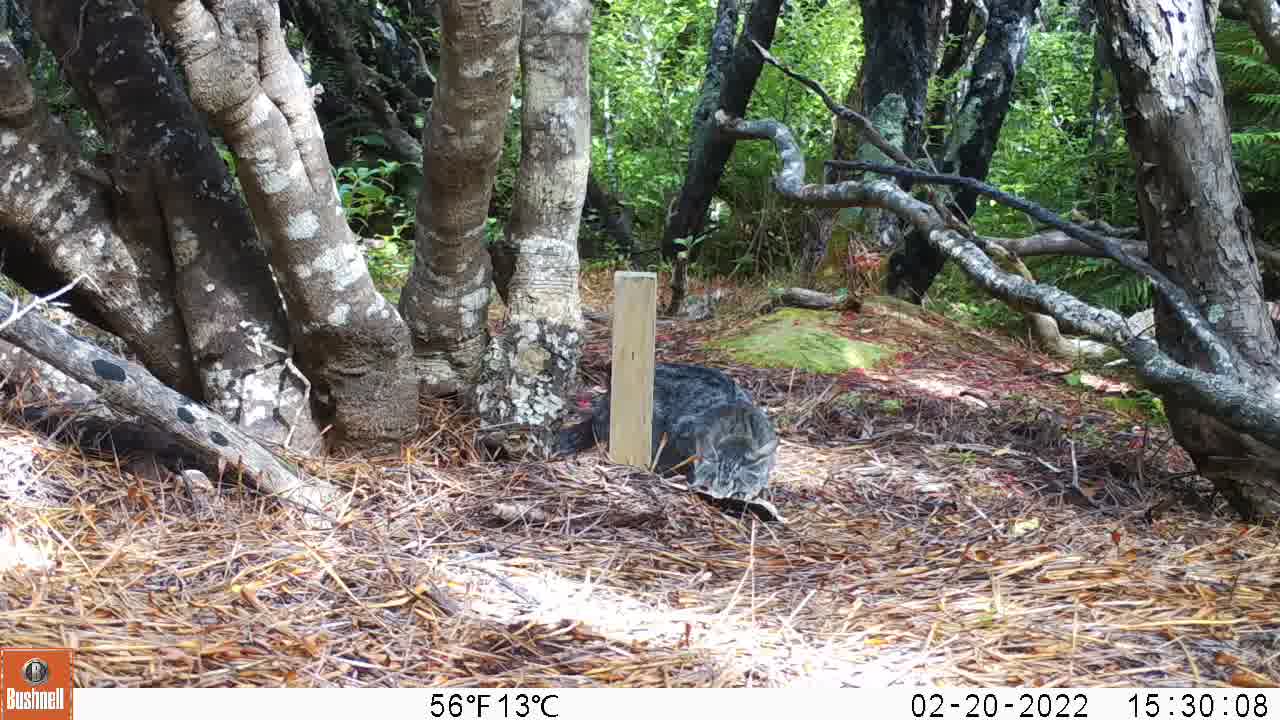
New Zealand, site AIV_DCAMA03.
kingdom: Animalia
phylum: Chordata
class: Mammalia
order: Carnivora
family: Felidae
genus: Felis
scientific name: Felis catus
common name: domestic cat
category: cat